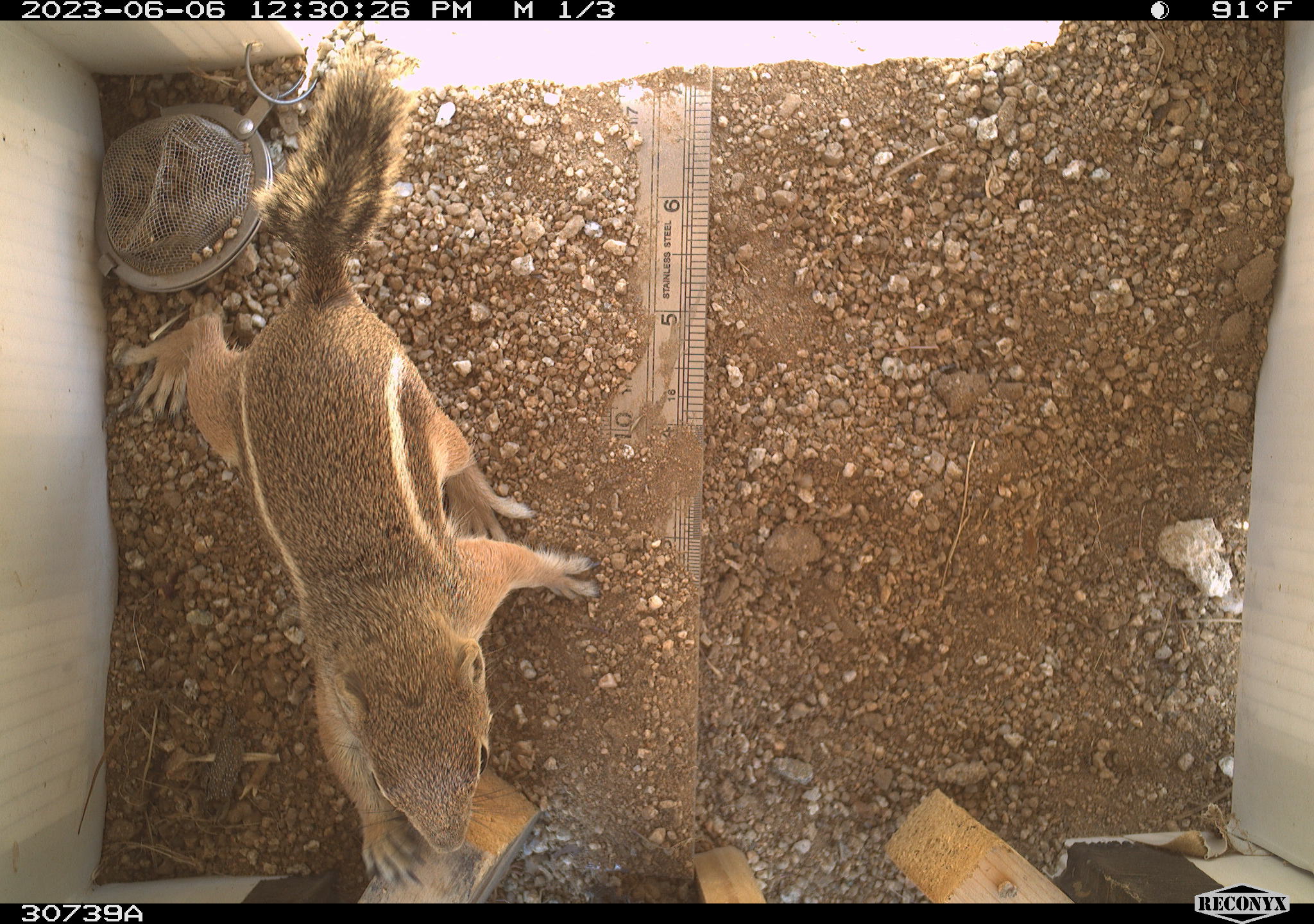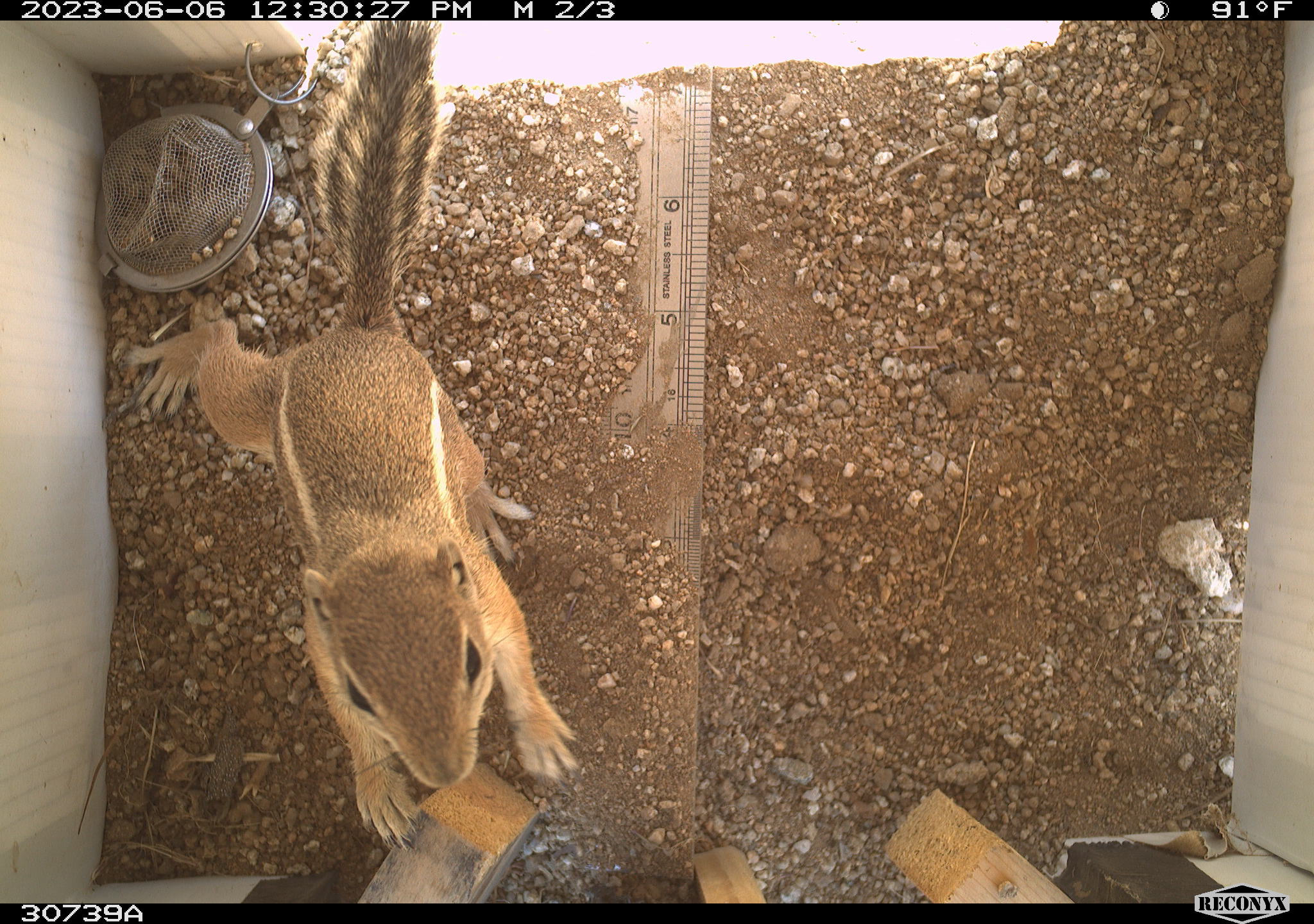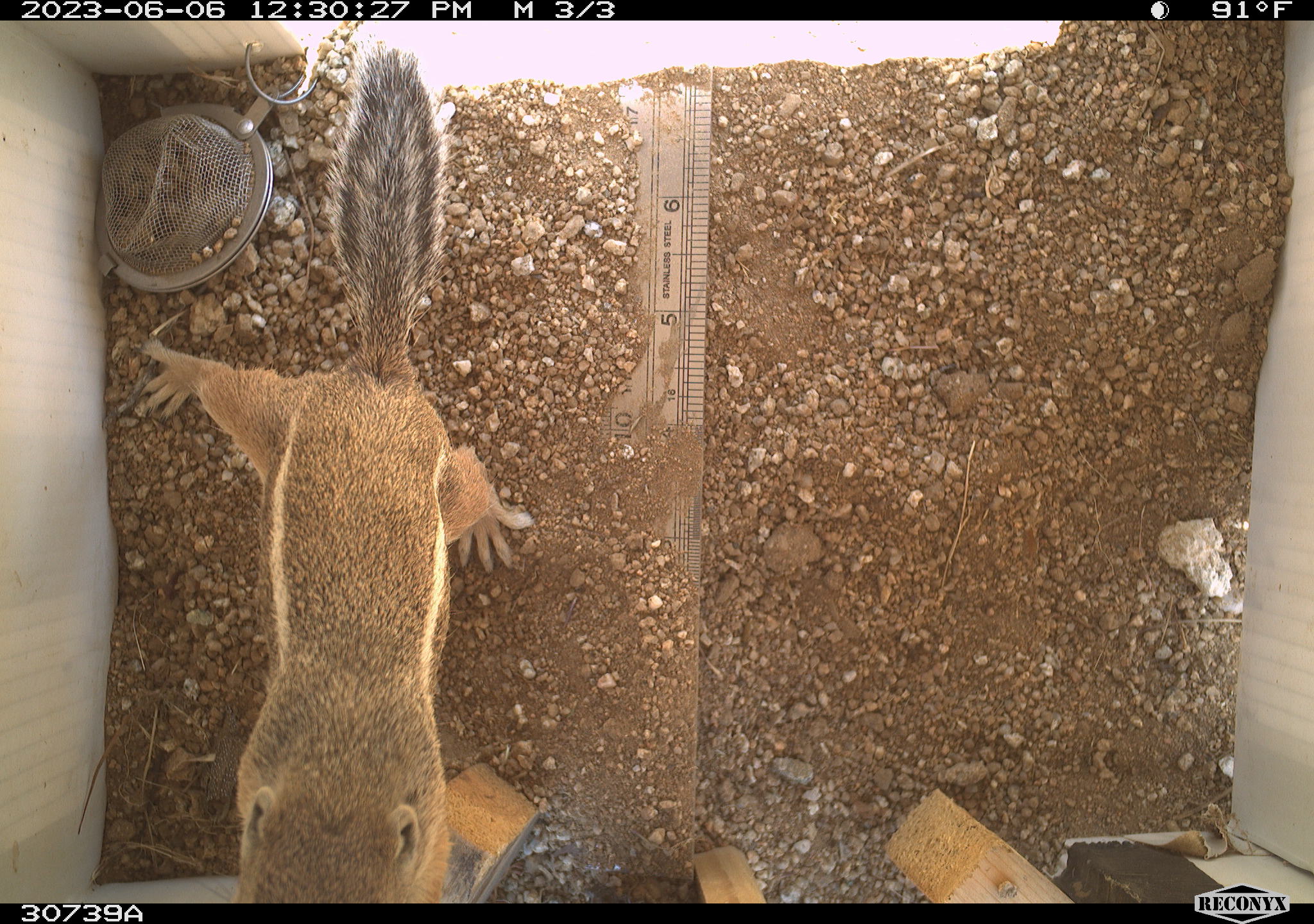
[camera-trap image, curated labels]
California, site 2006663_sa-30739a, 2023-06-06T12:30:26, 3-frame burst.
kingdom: Animalia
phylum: Chordata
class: Mammalia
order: Rodentia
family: Sciuridae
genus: Ammospermophilus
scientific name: Ammospermophilus leucurus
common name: white-tailed antelope squirrel